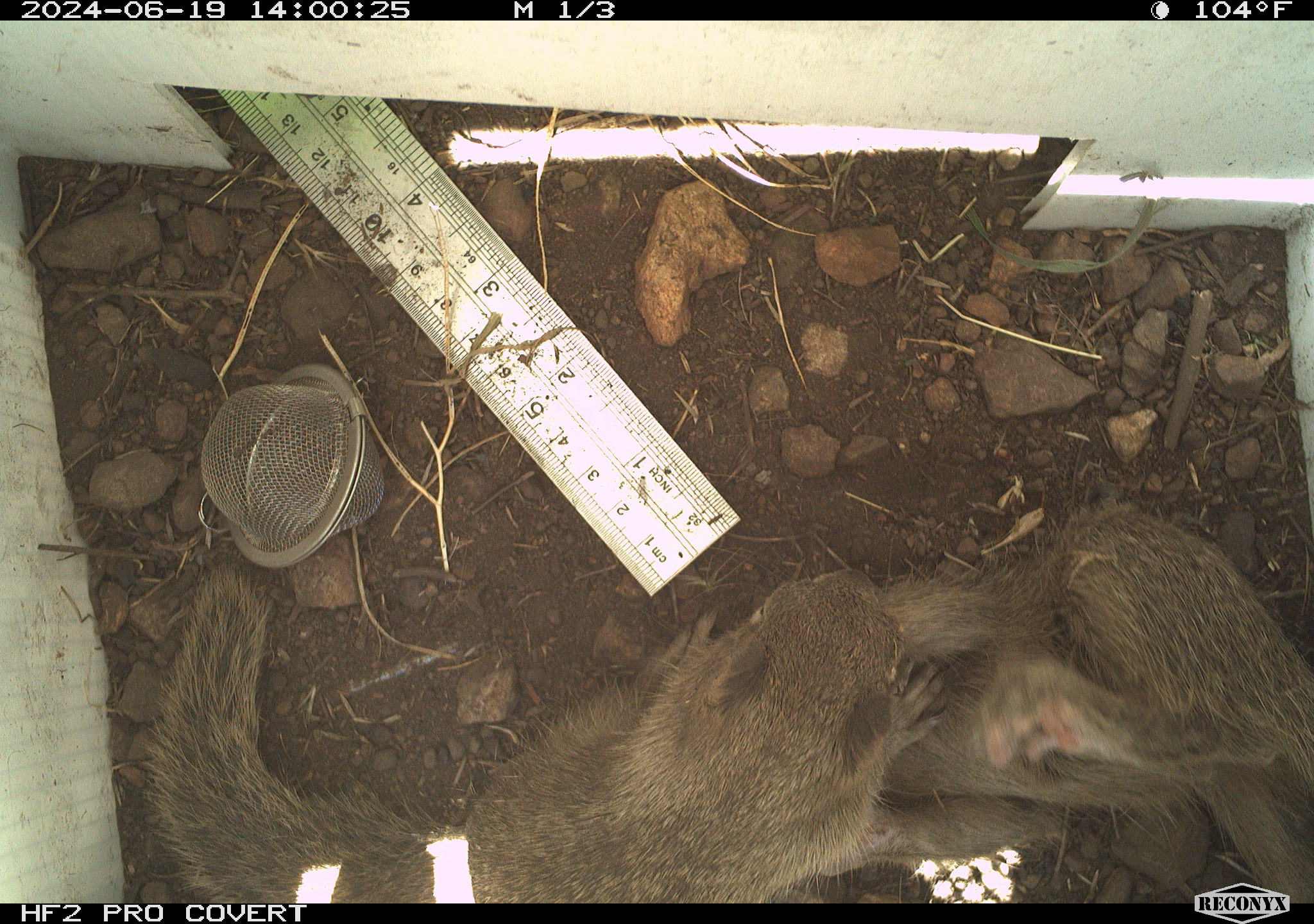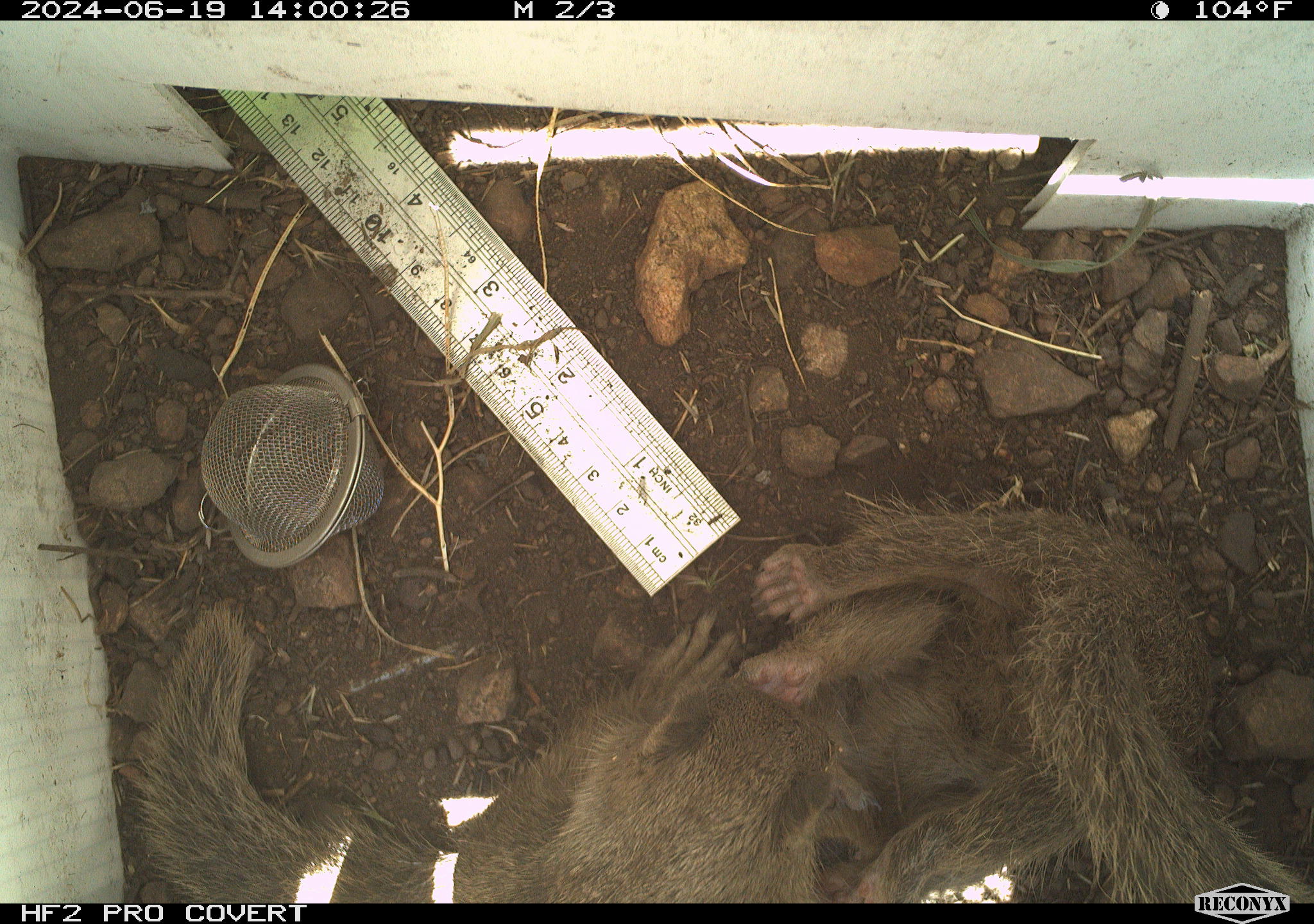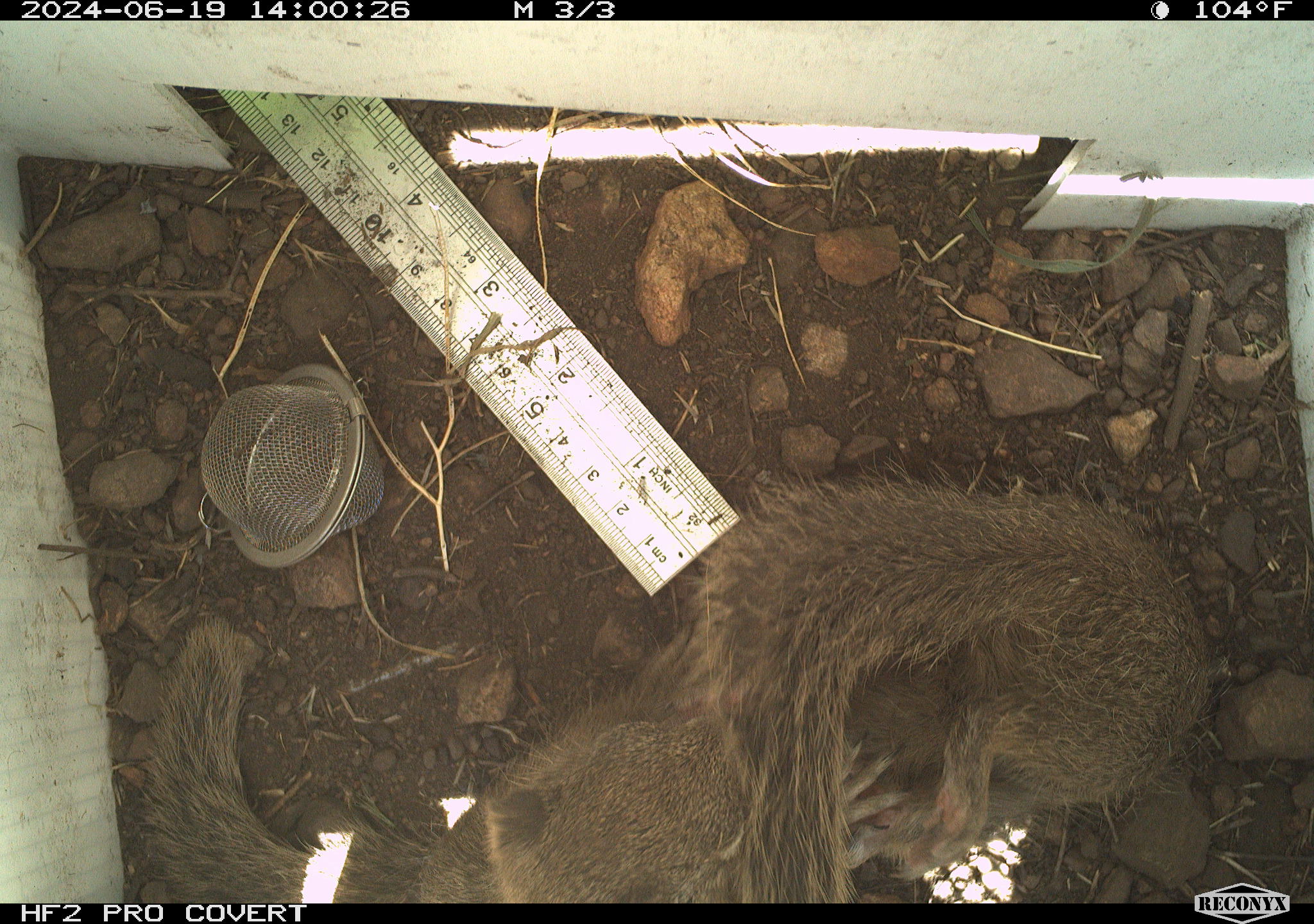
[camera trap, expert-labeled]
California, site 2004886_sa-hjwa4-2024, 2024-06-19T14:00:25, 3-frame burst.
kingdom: Animalia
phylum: Chordata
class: Mammalia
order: Rodentia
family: Sciuridae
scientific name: Sciuridae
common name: squirrels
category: sciuridae family